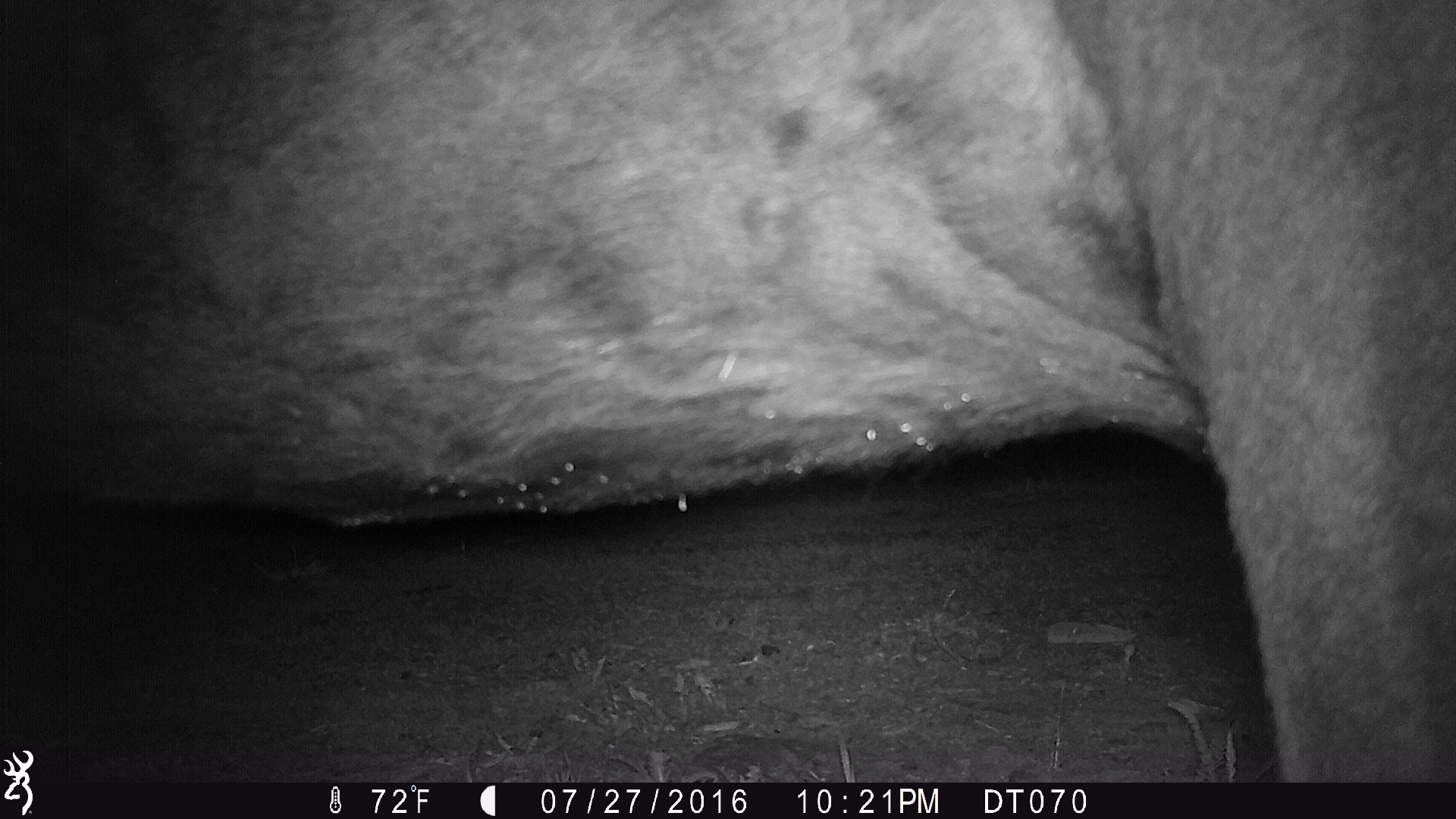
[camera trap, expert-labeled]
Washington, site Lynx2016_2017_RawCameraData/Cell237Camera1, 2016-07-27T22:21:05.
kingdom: Animalia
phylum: Chordata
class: Mammalia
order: Artiodactyla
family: Bovidae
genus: Bos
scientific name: Bos taurus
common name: domestic cattle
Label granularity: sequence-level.